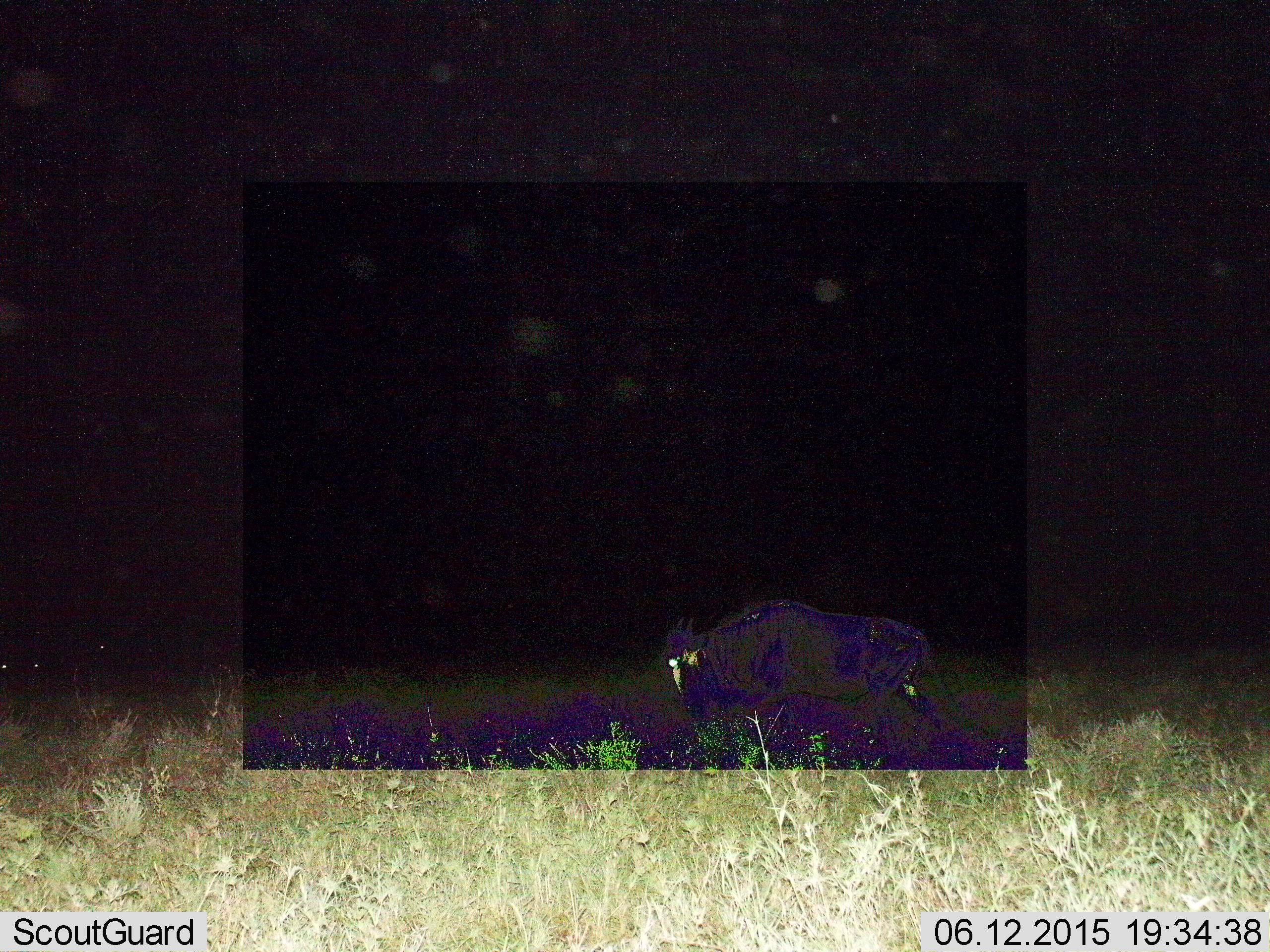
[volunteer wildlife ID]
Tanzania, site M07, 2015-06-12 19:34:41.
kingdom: Animalia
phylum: Chordata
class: Mammalia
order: Artiodactyla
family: Bovidae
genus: Connochaetes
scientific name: Connochaetes taurinus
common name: blue wildebeest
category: wildebeest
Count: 1.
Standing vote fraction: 10%.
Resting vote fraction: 0%.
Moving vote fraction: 80%.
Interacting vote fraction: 0%.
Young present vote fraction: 0%.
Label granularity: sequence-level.